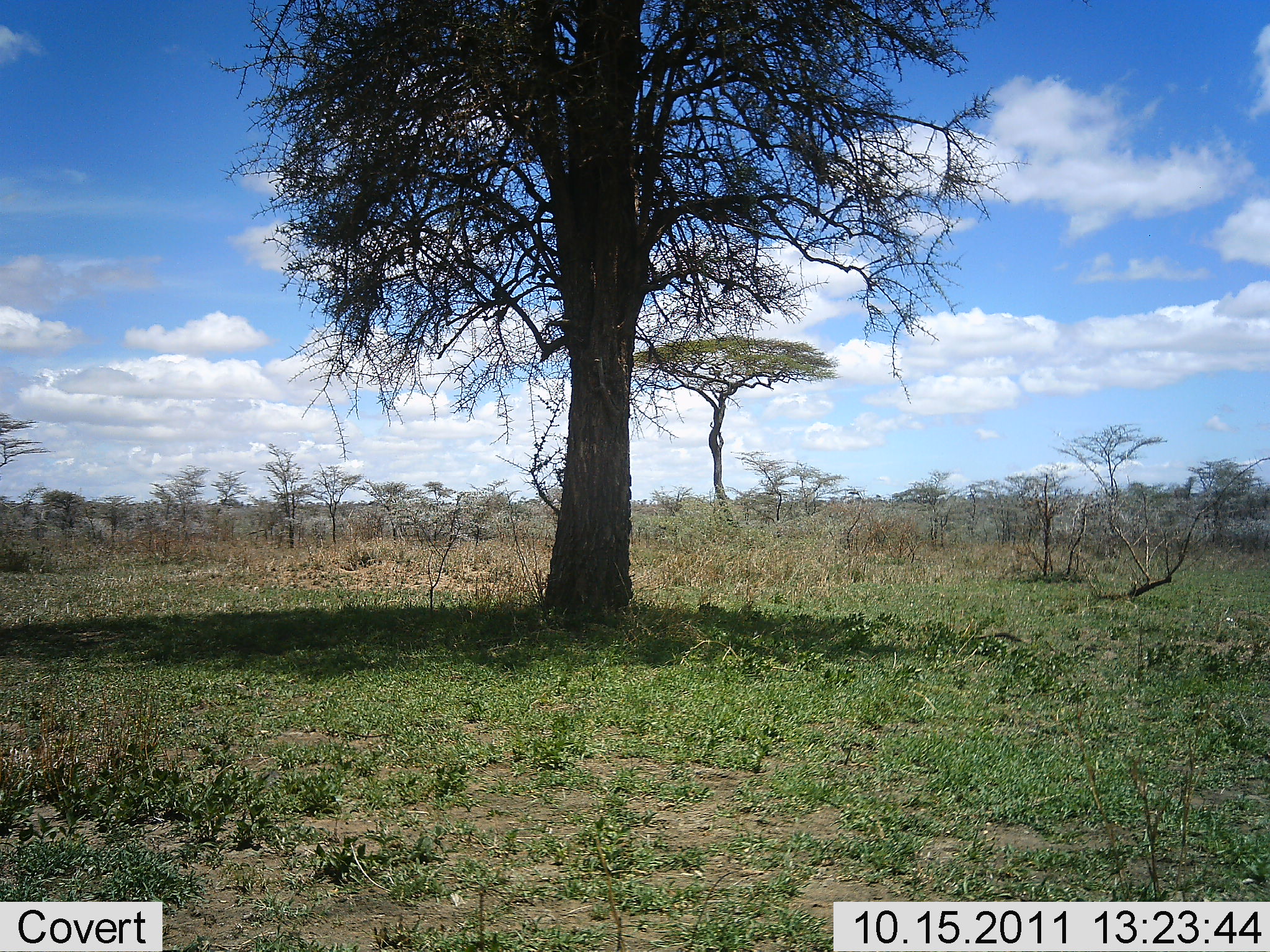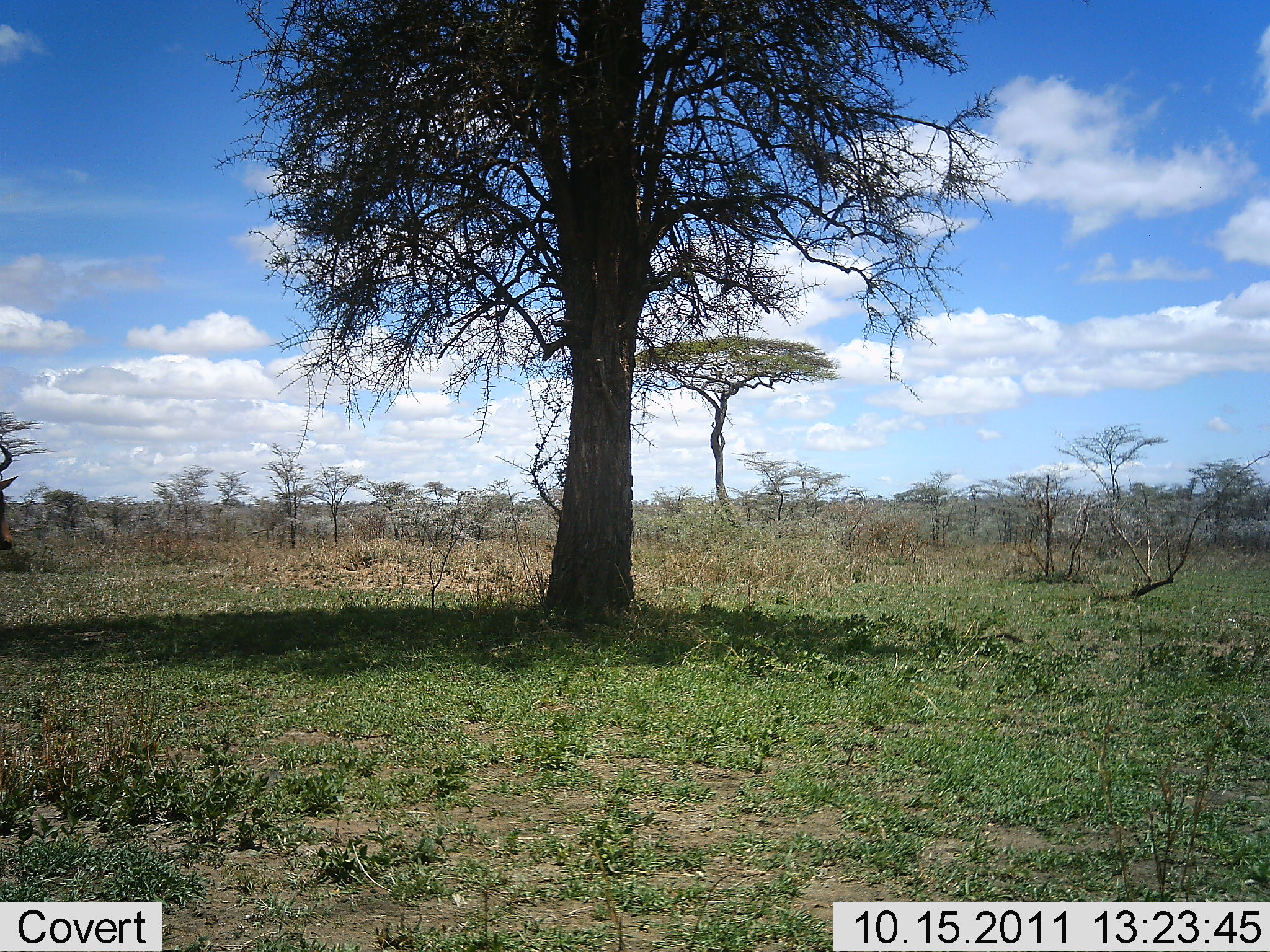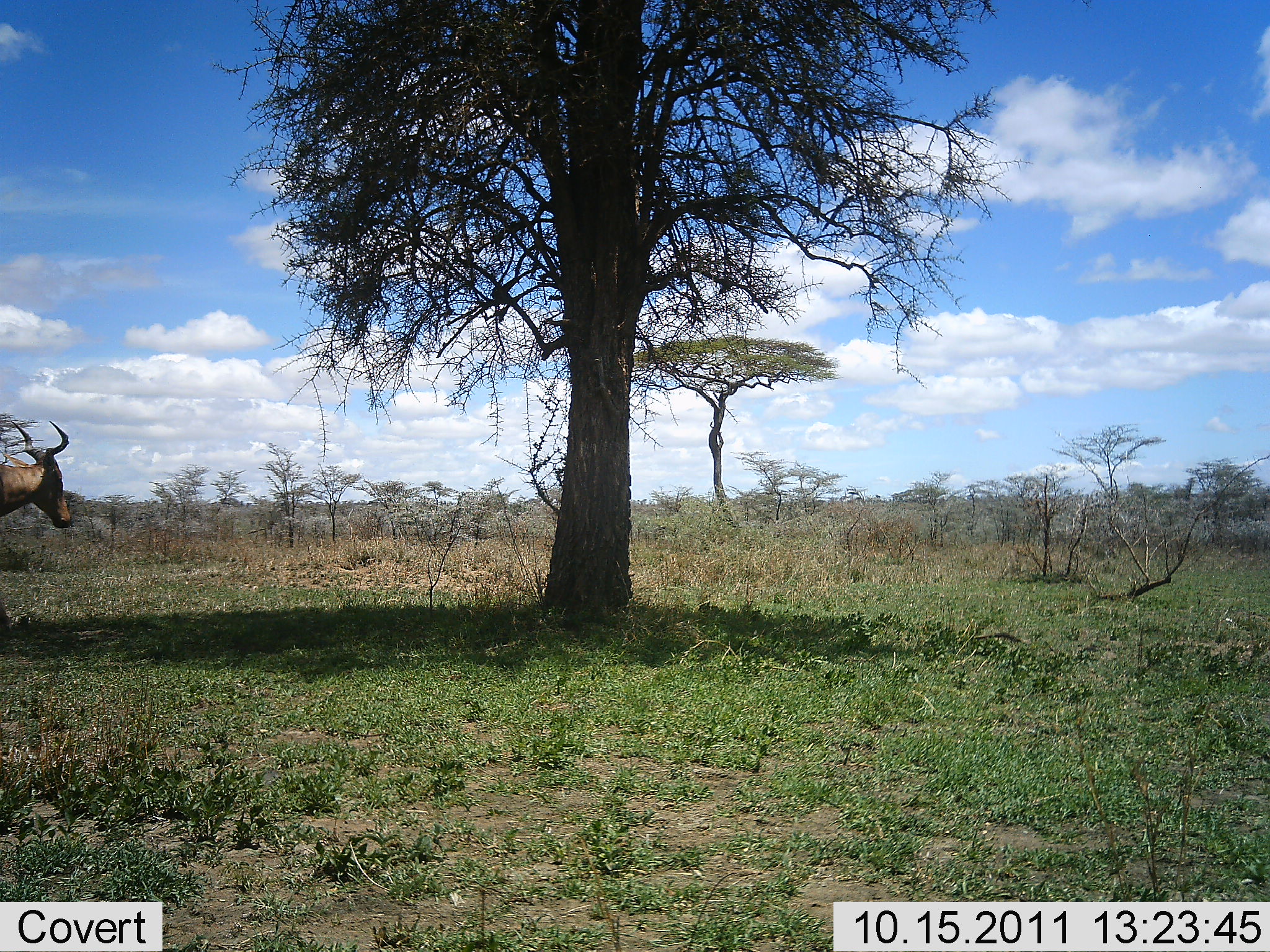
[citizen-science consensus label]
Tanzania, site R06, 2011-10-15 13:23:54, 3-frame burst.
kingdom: Animalia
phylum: Chordata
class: Mammalia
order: Artiodactyla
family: Bovidae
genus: Alcelaphus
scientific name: Alcelaphus buselaphus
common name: hartebeest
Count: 1.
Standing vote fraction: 27%.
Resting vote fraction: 0%.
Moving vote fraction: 73%.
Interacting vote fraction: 0%.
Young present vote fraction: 0%.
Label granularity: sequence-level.